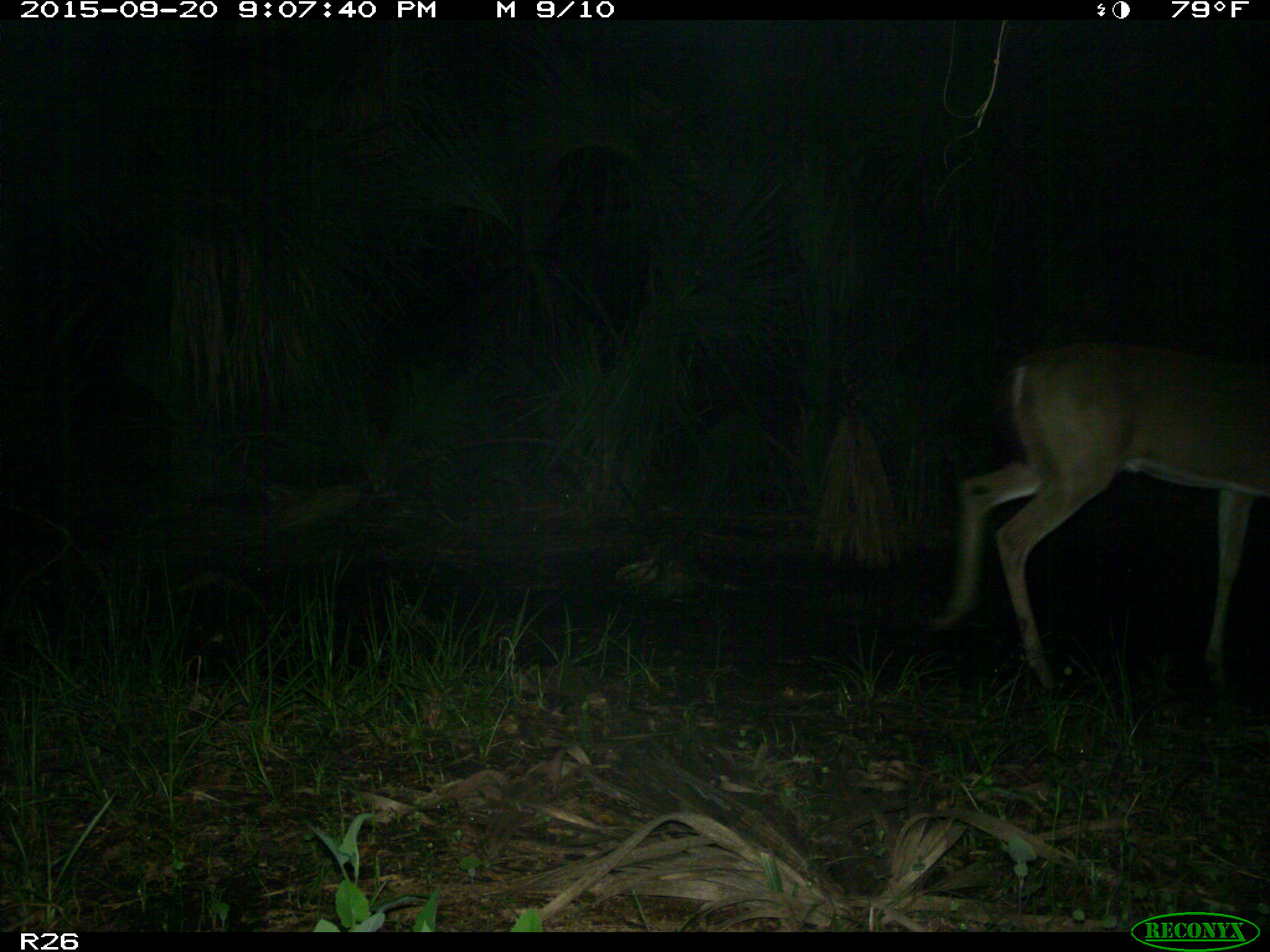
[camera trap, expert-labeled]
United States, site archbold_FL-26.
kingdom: Animalia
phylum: Chordata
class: Mammalia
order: Artiodactyla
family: Cervidae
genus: Odocoileus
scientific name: Odocoileus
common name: deer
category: unidentified deer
Unidentified deer (deer) (Odocoileus).